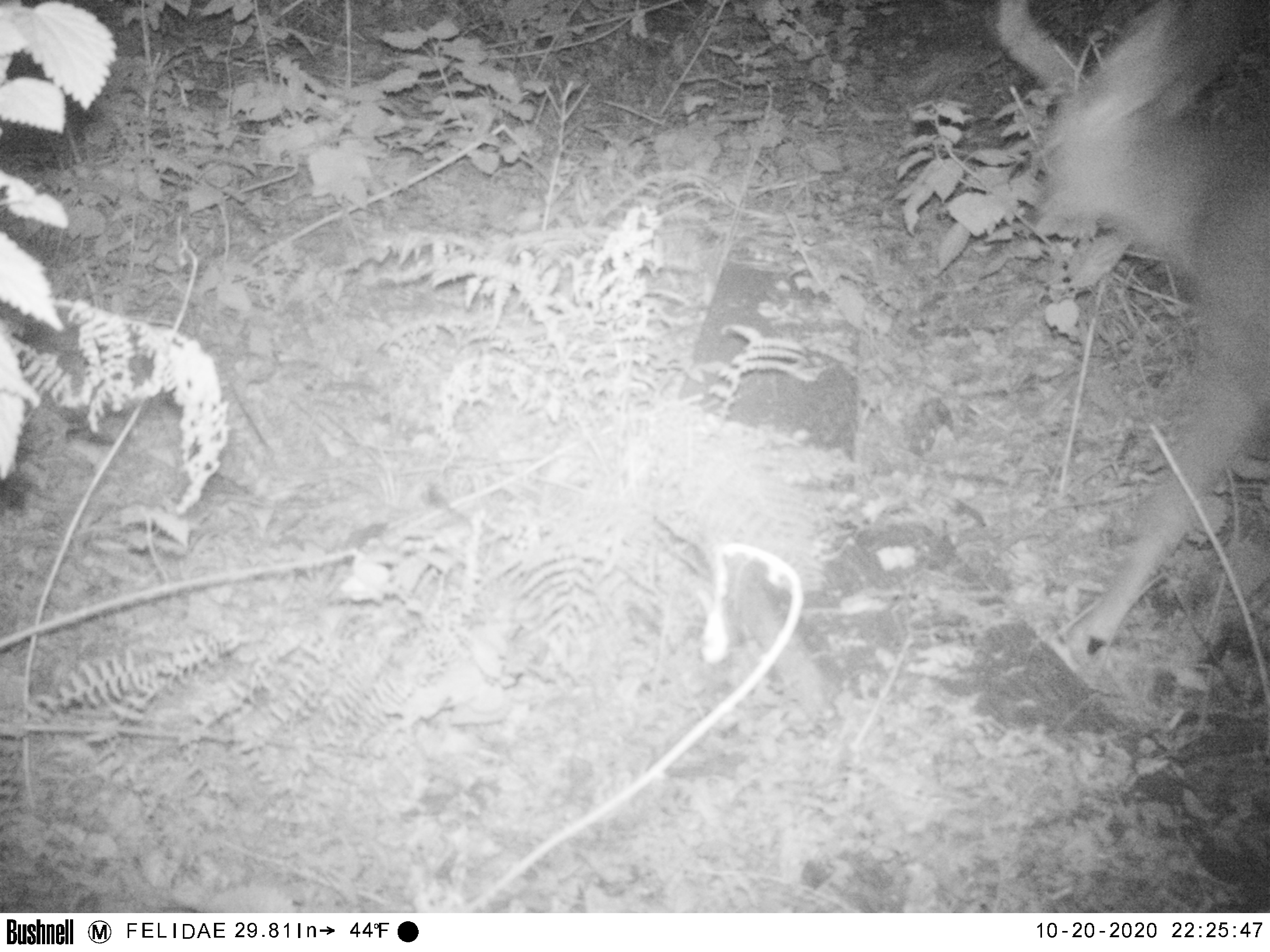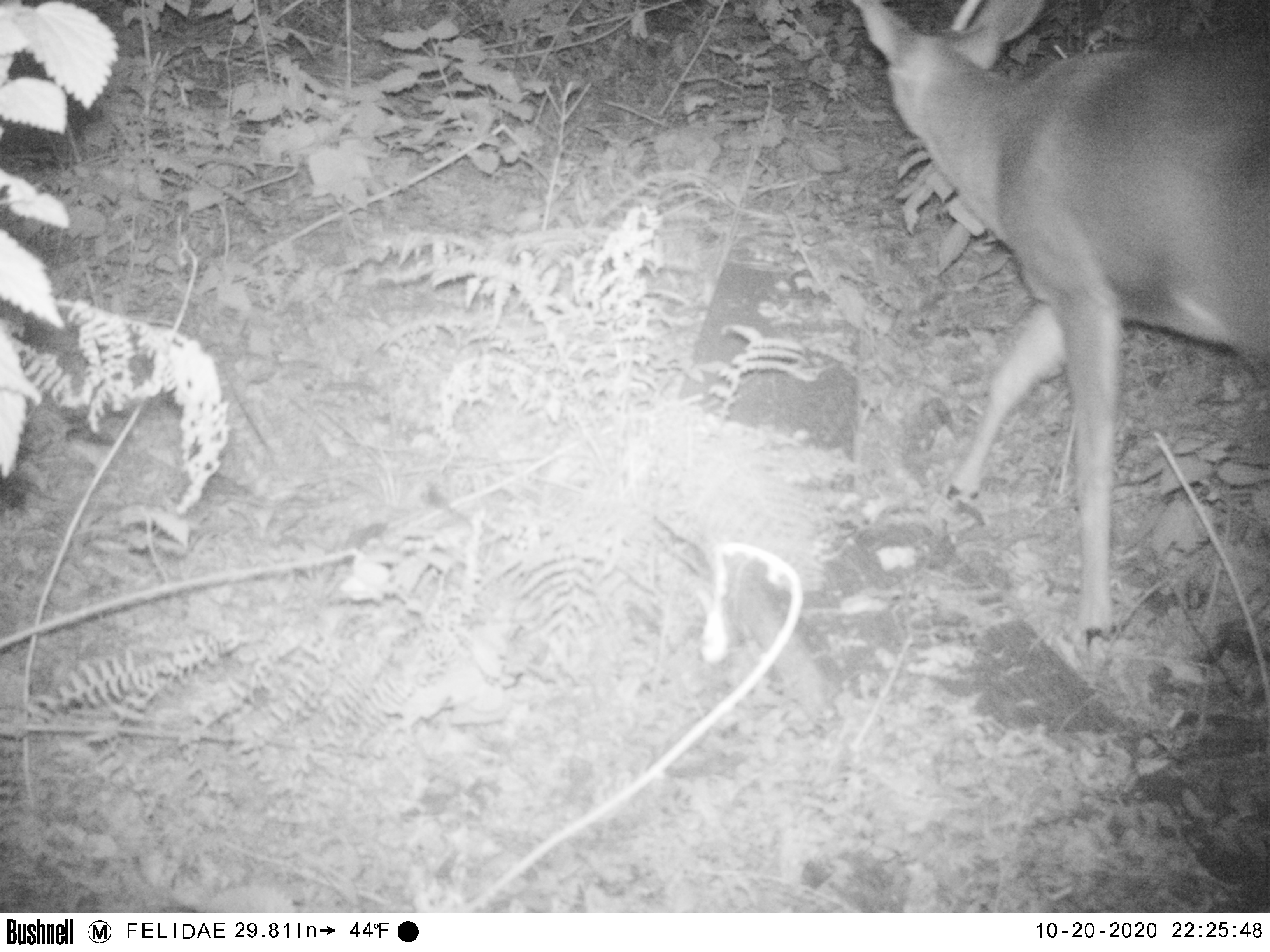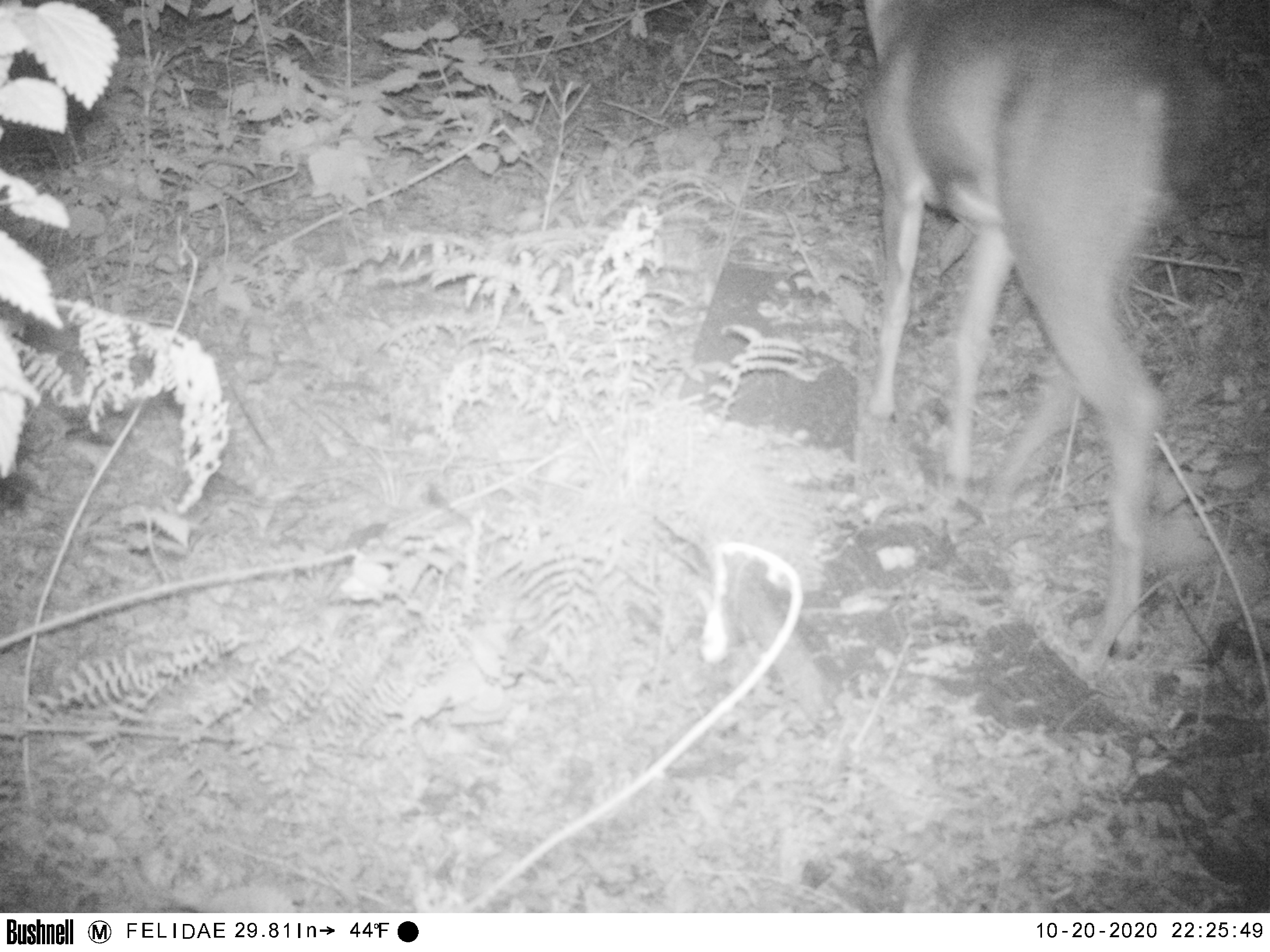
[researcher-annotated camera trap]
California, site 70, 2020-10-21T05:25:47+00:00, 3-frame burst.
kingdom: Animalia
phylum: Chordata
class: Mammalia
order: Artiodactyla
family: Cervidae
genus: Odocoileus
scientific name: Odocoileus hemionus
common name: mule deer